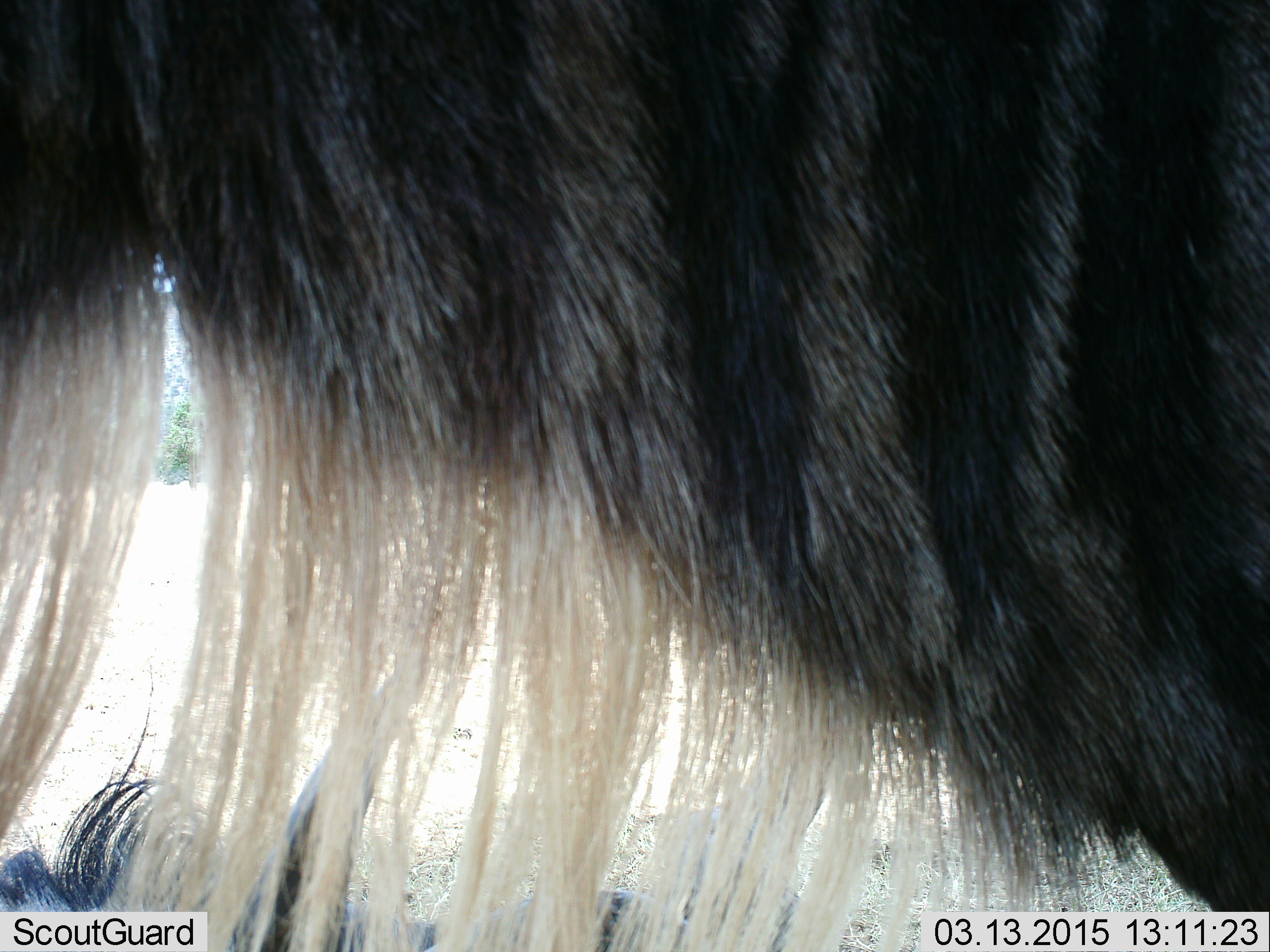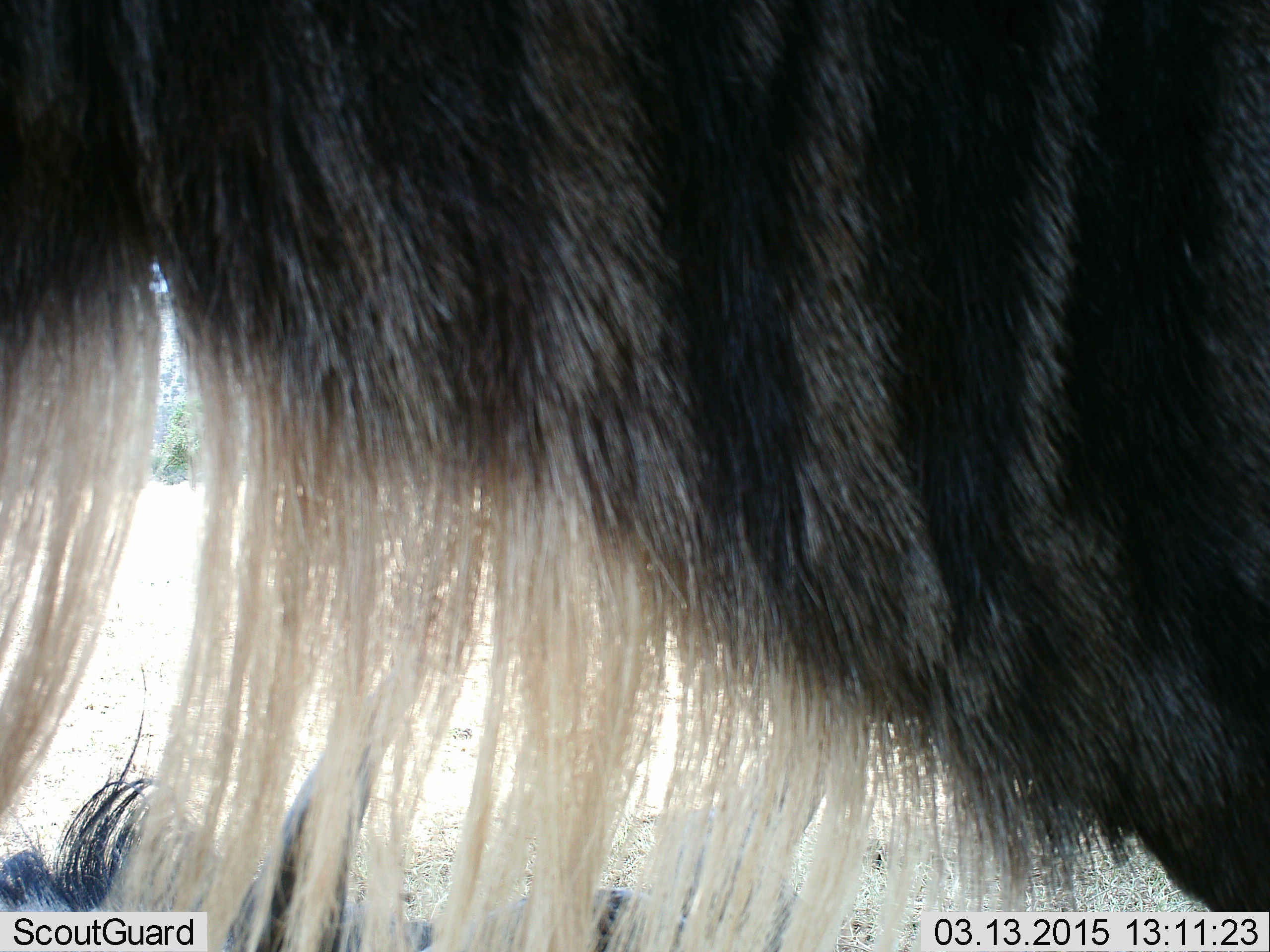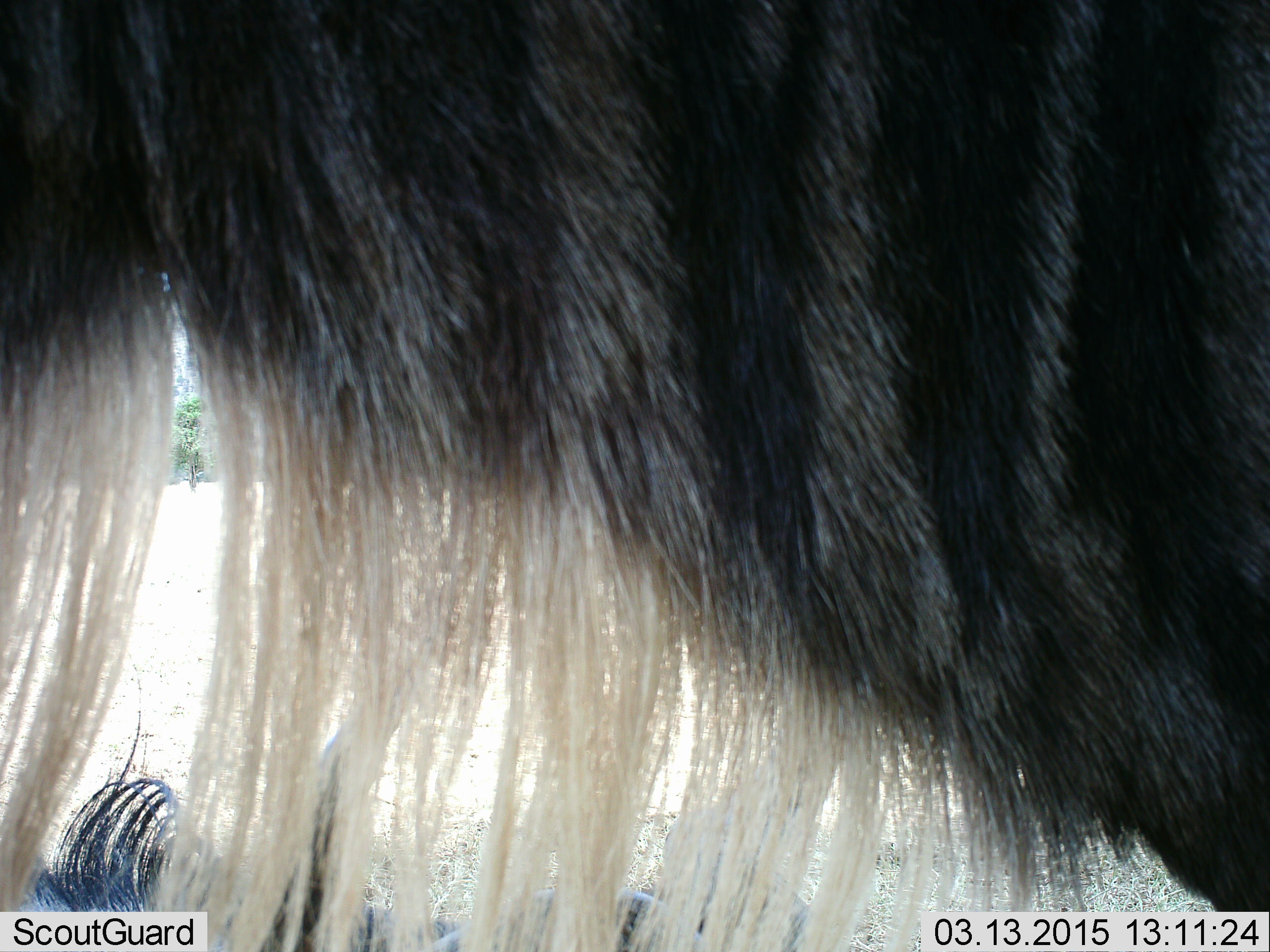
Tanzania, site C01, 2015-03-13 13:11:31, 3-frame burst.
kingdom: Animalia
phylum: Chordata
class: Mammalia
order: Artiodactyla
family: Bovidae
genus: Connochaetes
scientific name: Connochaetes taurinus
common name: blue wildebeest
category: wildebeest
Wildebeest (blue wildebeest) (Connochaetes taurinus), count 2. Behavior (volunteer vote fractions): standing 90%, resting 60%, moving 0%, interacting 0%. Young present (vote fraction): 0%. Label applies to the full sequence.